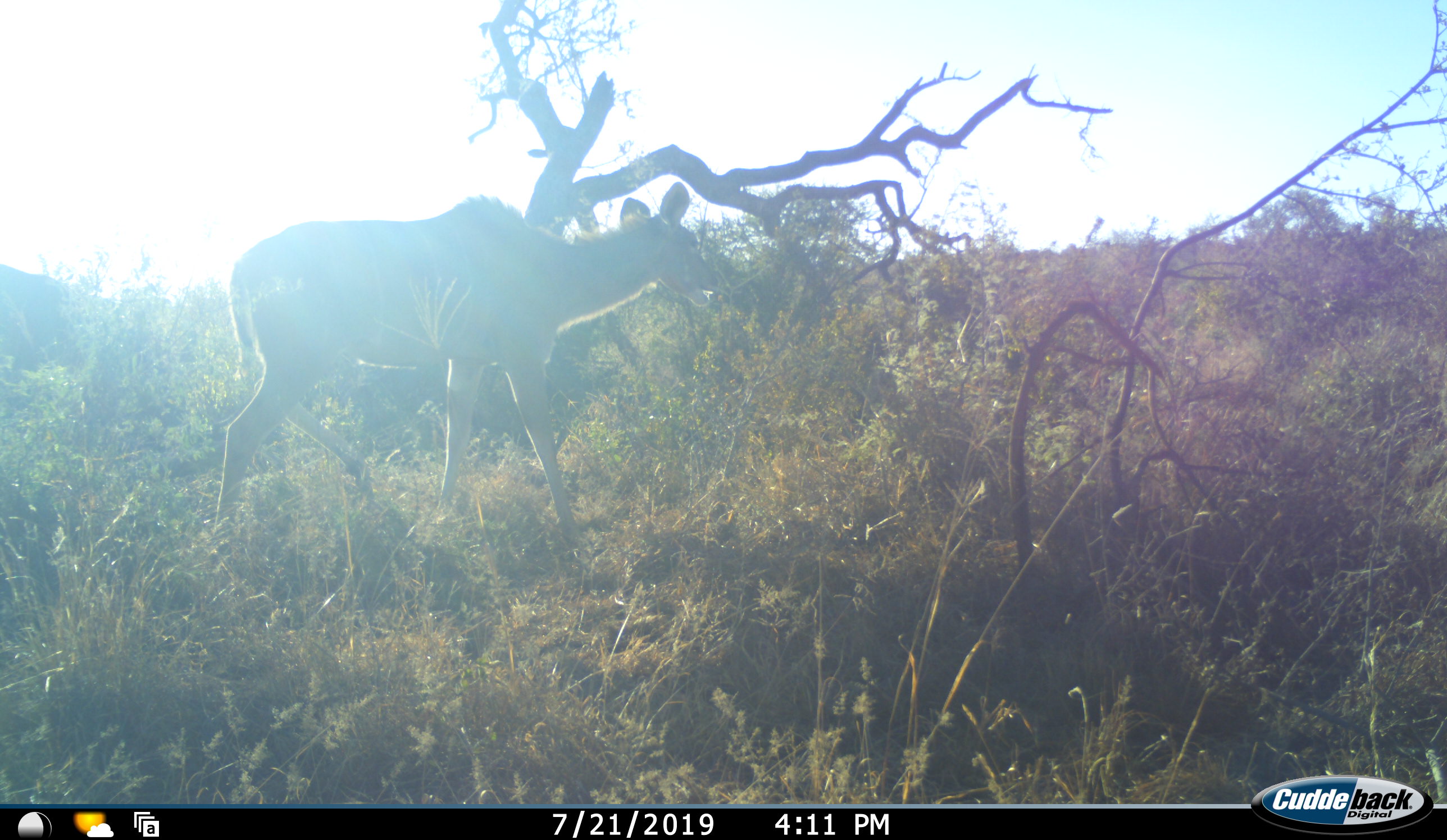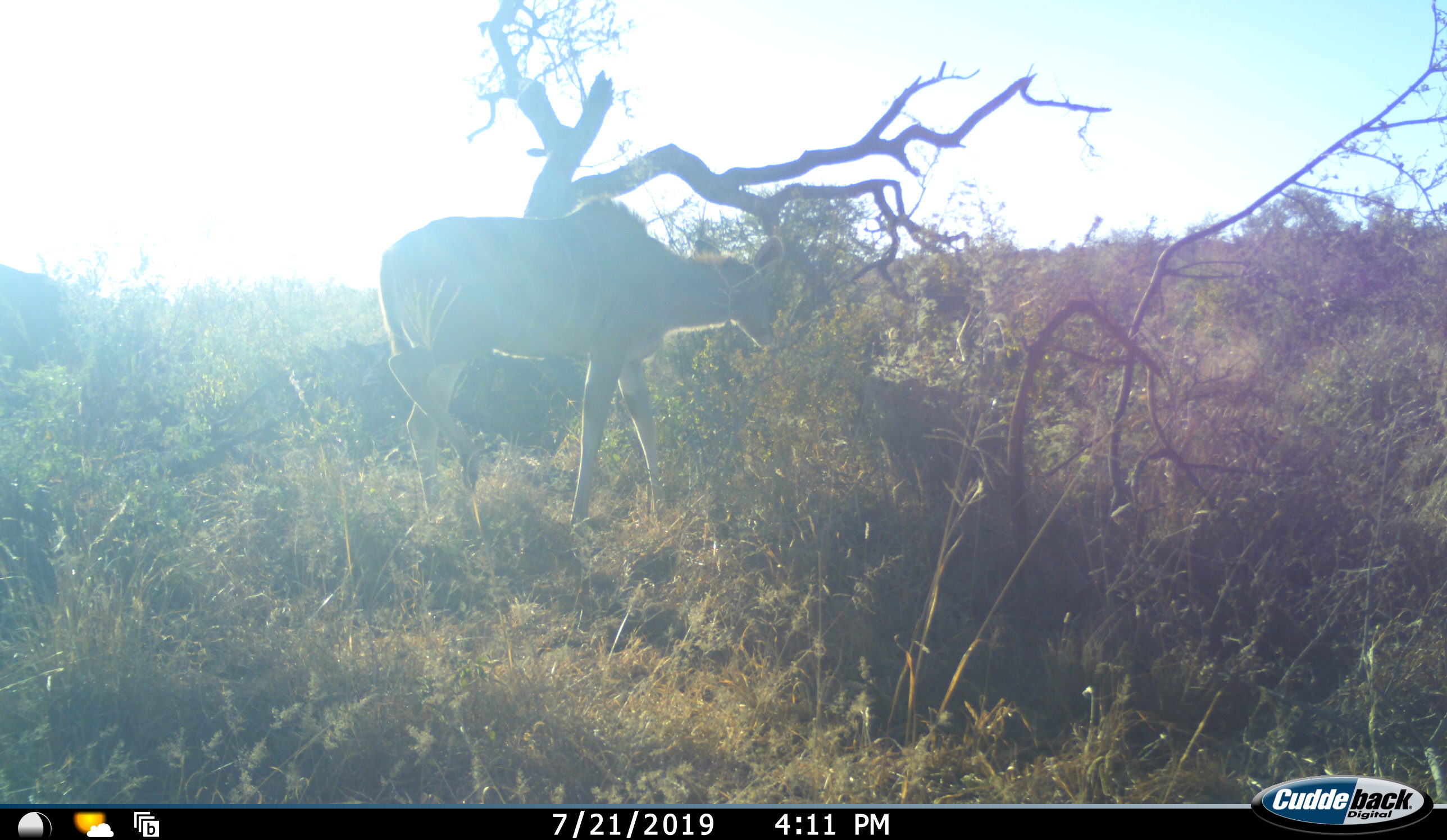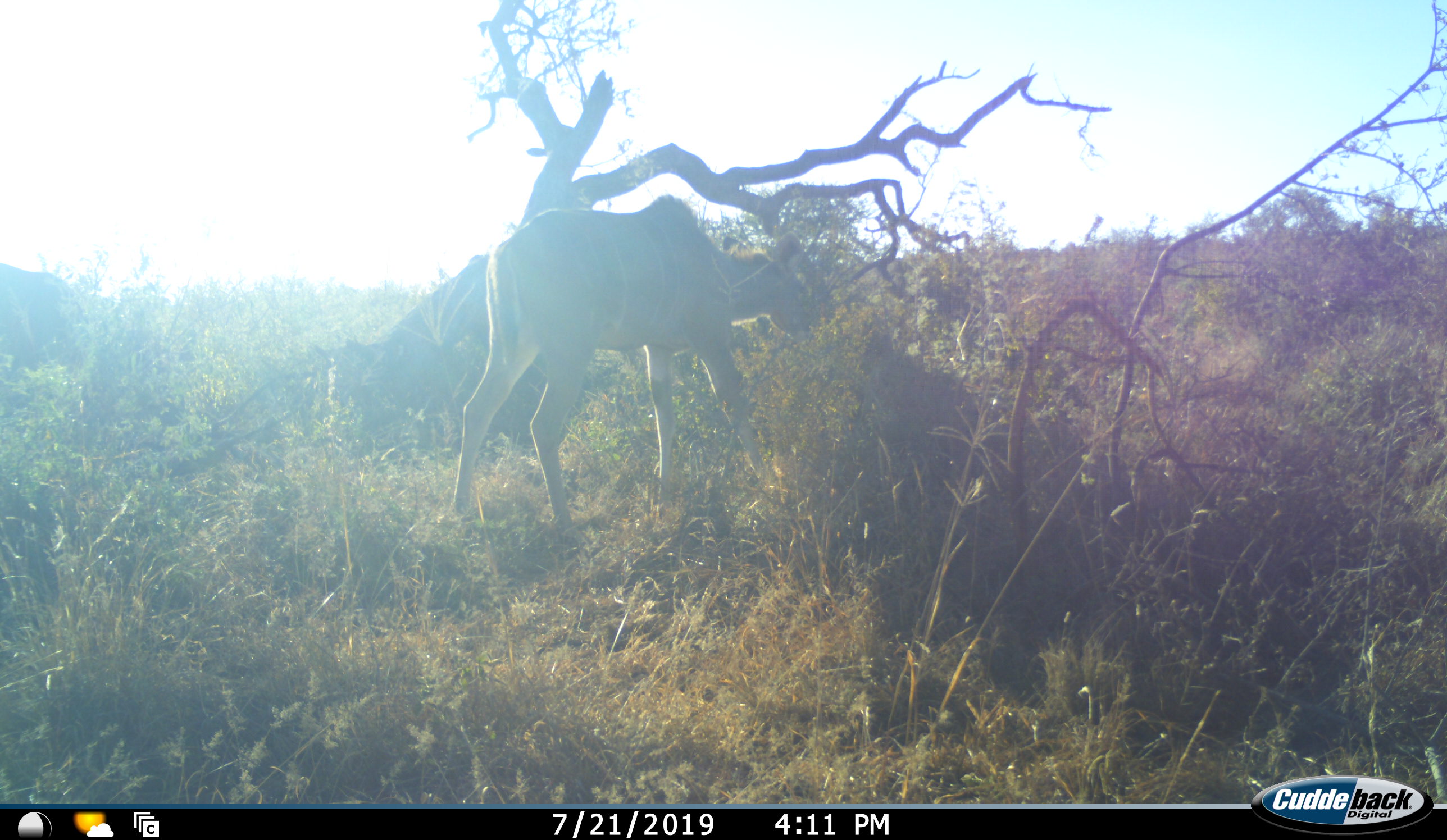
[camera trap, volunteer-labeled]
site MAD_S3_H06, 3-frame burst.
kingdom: Animalia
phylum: Chordata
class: Mammalia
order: Artiodactyla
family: Bovidae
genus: Tragelaphus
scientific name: Tragelaphus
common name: kudu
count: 1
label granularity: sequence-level